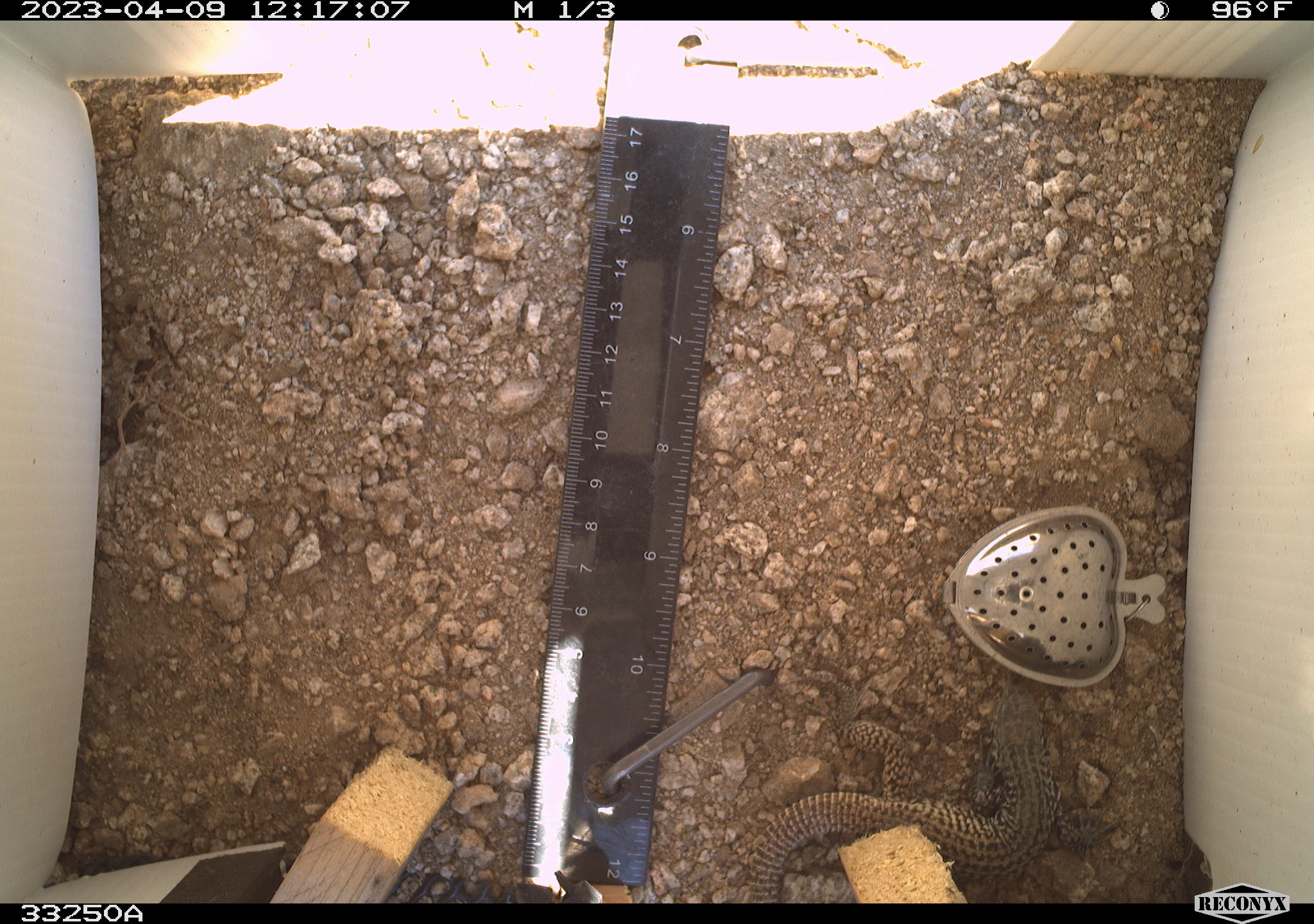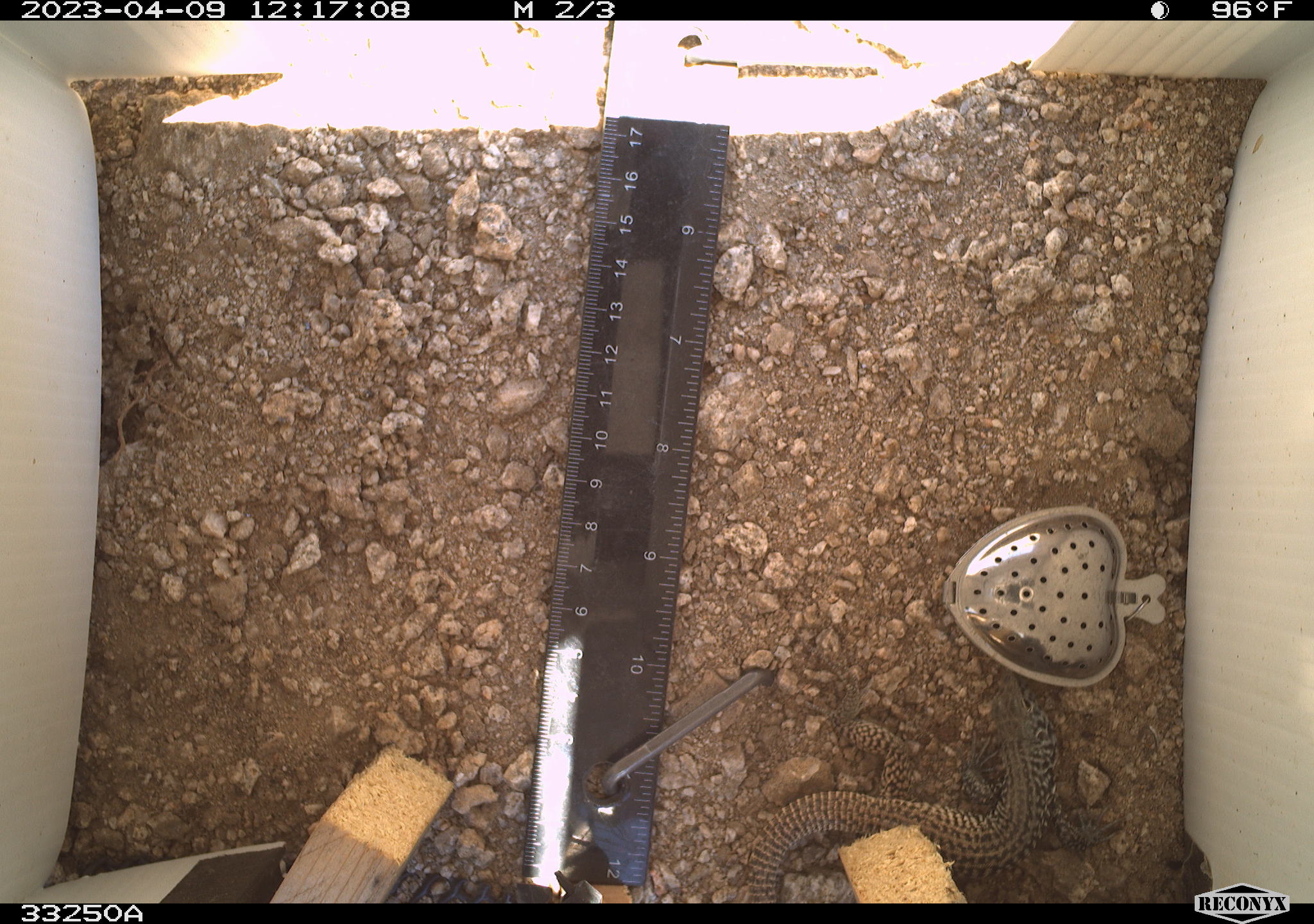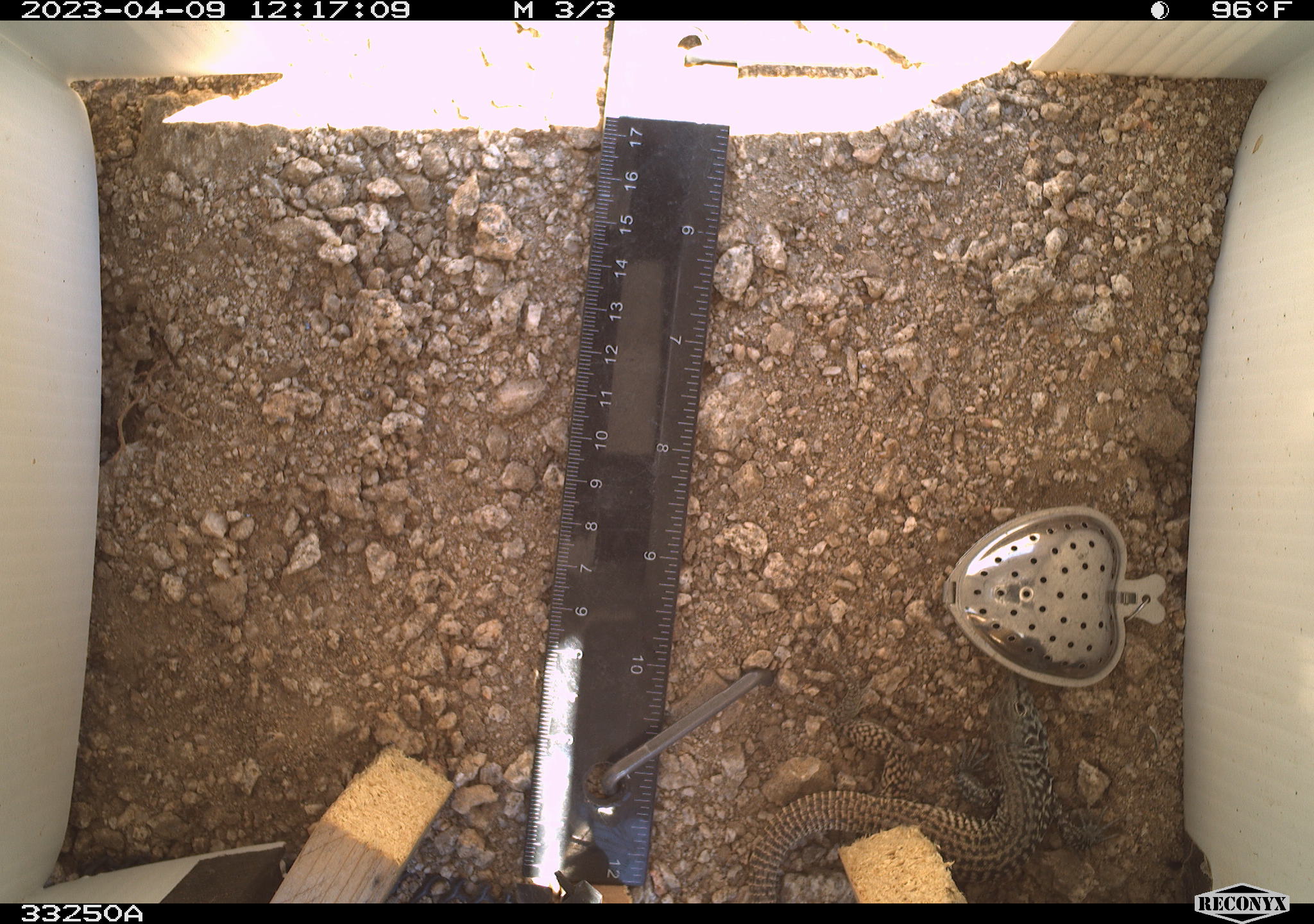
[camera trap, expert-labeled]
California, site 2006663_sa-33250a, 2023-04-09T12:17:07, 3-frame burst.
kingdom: Animalia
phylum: Chordata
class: Reptilia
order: Squamata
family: Teiidae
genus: Aspidoscelis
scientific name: Aspidoscelis tigris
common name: western whiptail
Western whiptail (Aspidoscelis tigris).